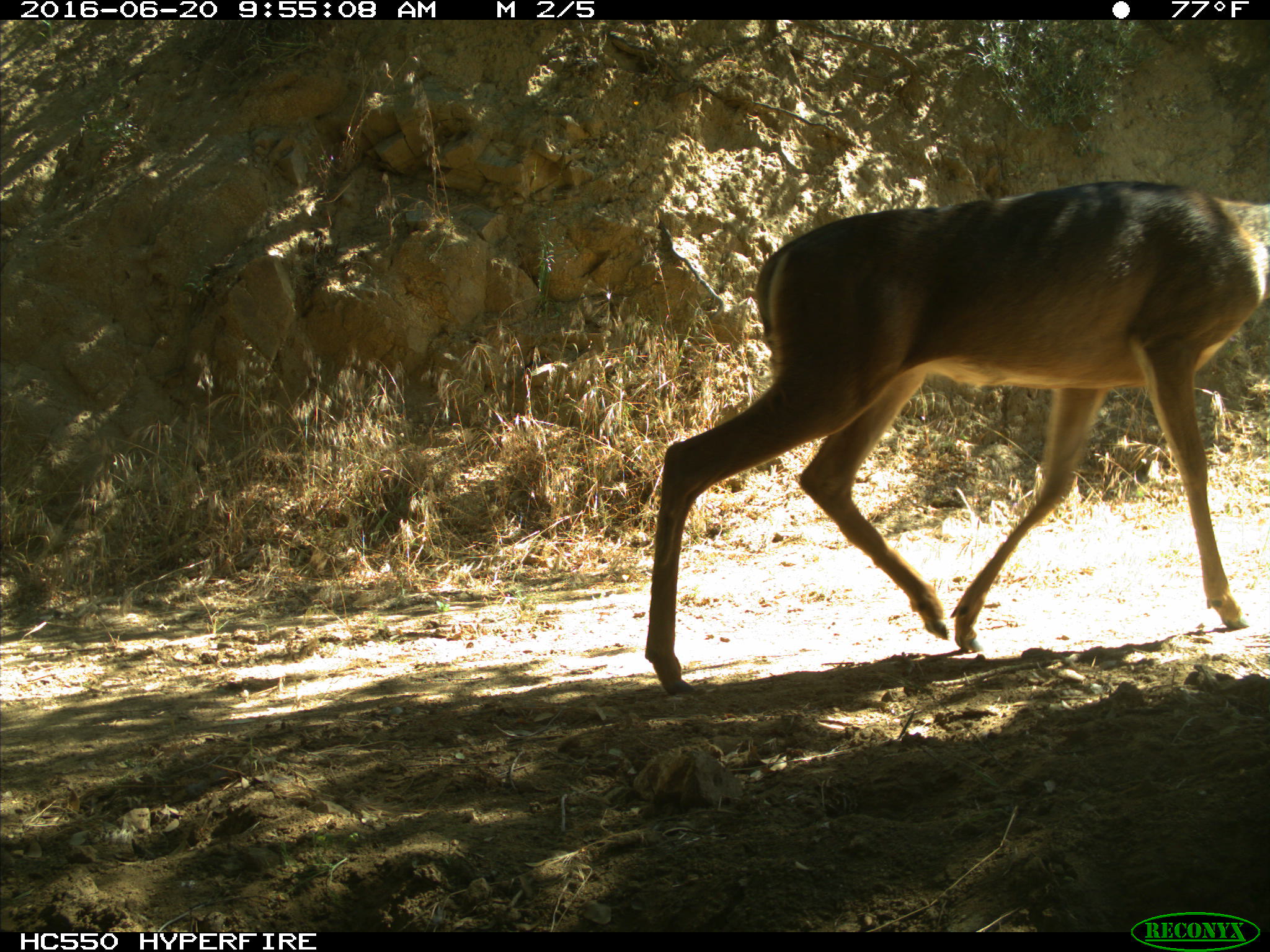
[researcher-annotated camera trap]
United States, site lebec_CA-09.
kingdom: Animalia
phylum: Chordata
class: Mammalia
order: Artiodactyla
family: Cervidae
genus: Odocoileus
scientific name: Odocoileus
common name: deer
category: unidentified deer